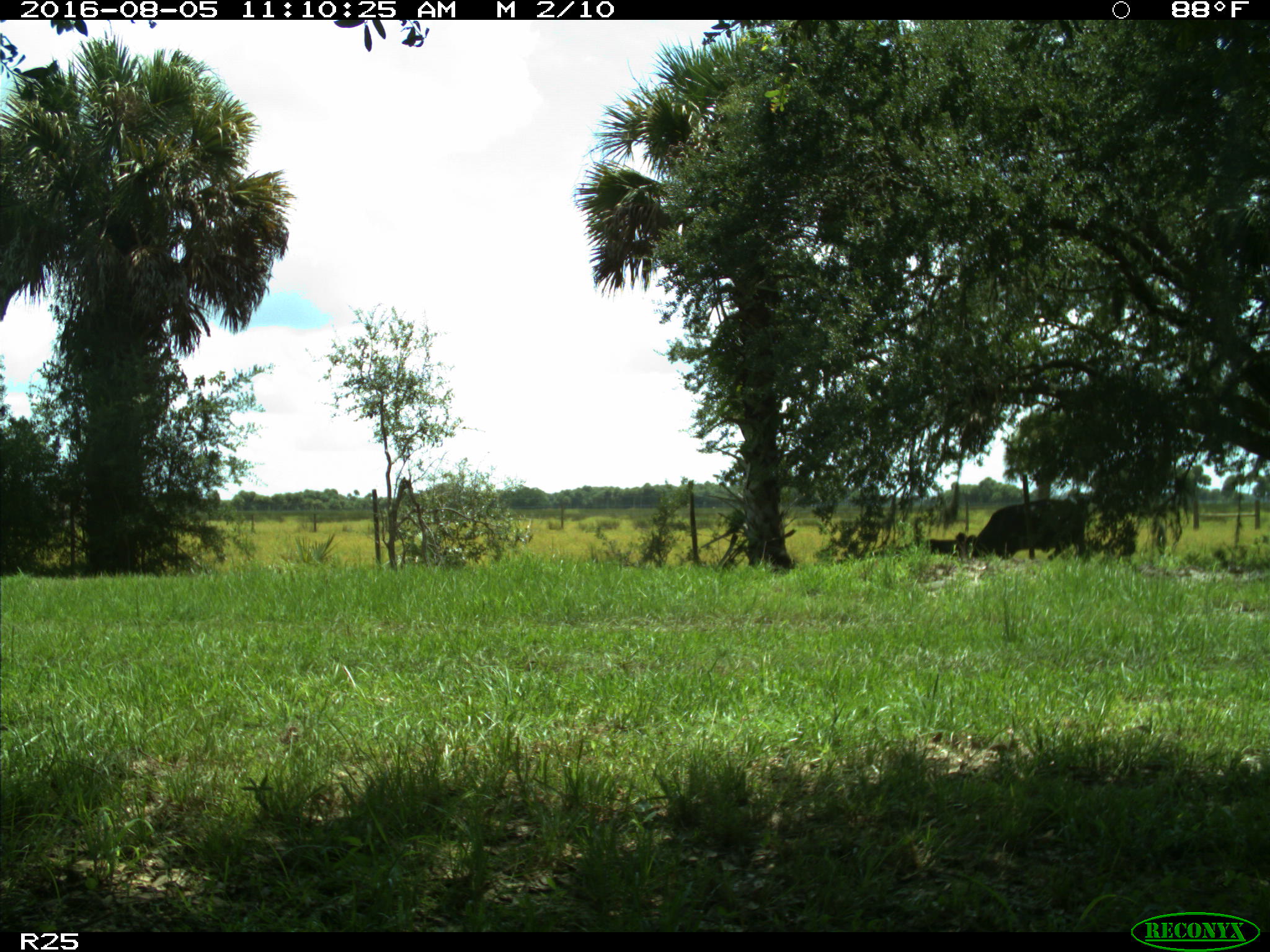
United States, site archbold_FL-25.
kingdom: Animalia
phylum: Chordata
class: Mammalia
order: Artiodactyla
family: Bovidae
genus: Bos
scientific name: Bos taurus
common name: domestic cow